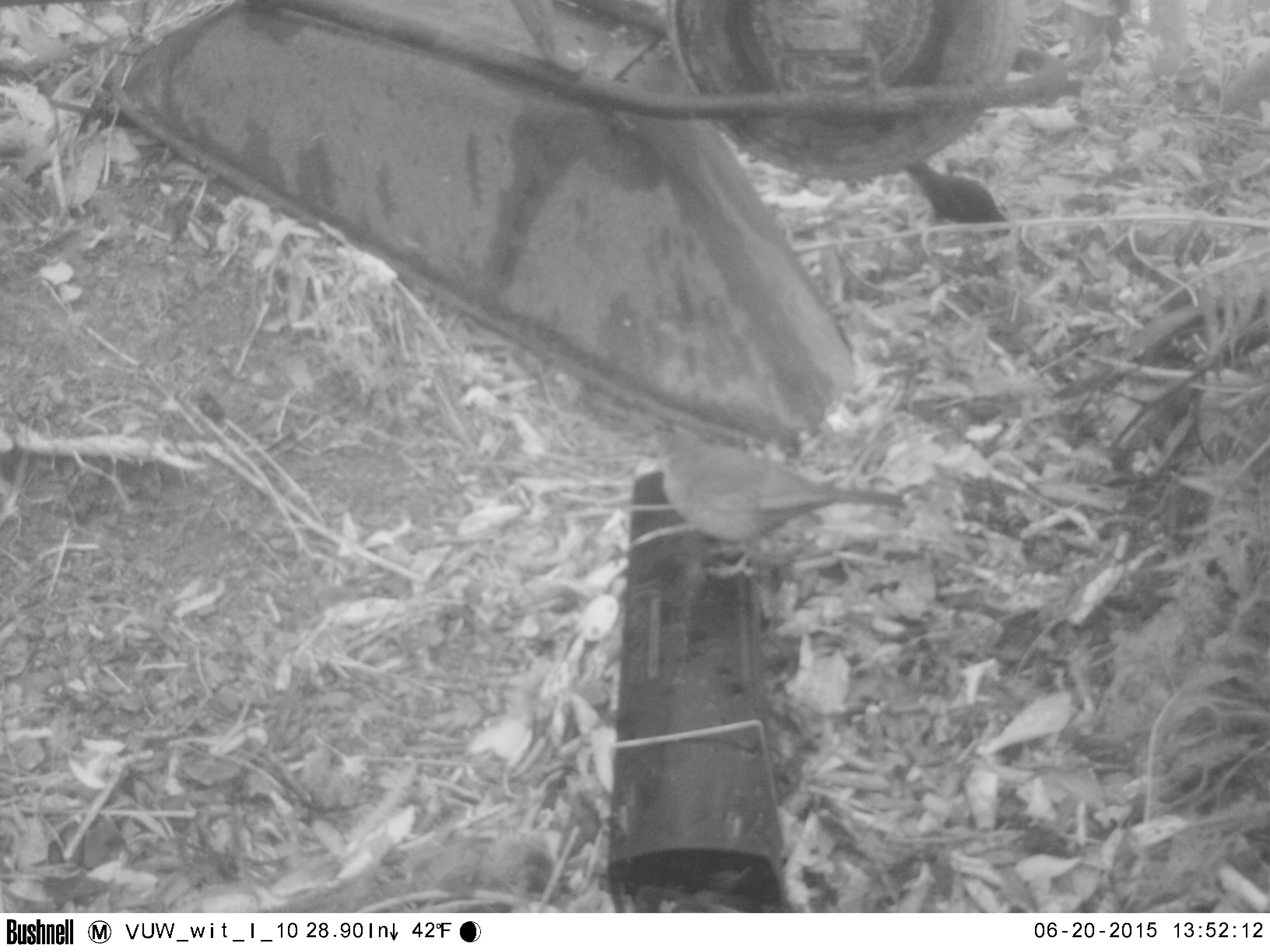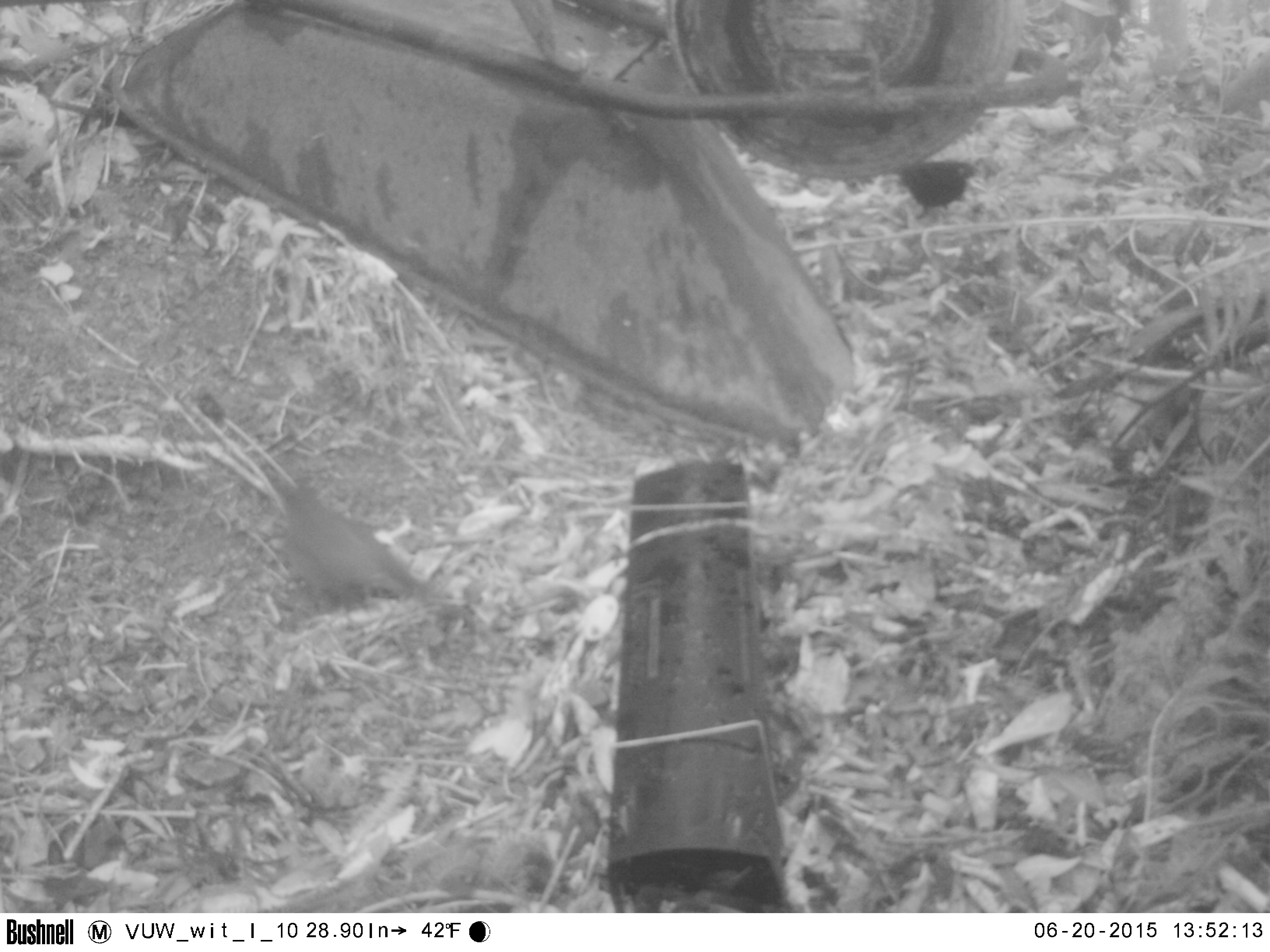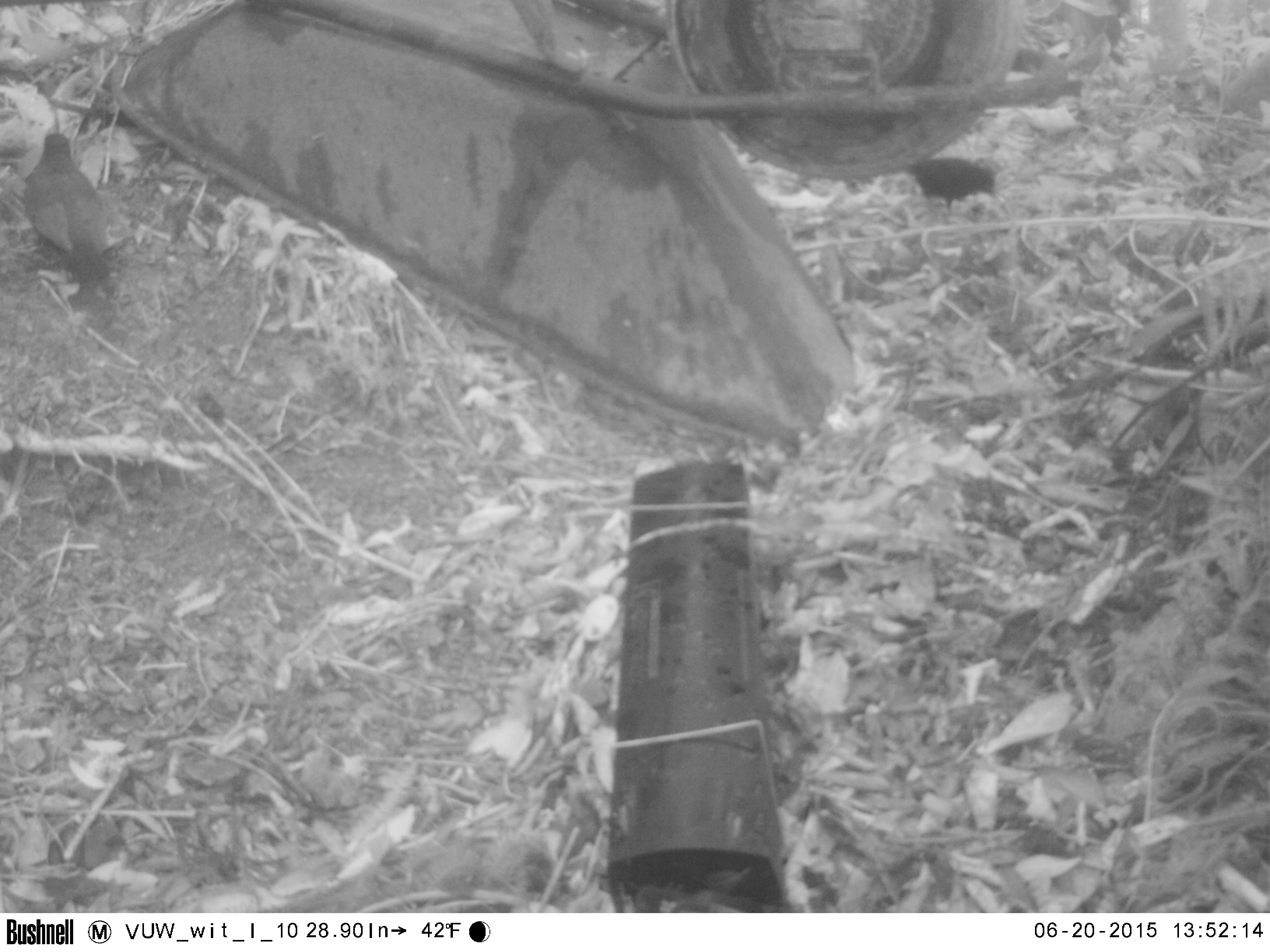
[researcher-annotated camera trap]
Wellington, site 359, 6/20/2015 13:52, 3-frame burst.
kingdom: Animalia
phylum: Chordata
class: Aves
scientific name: Aves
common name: bird